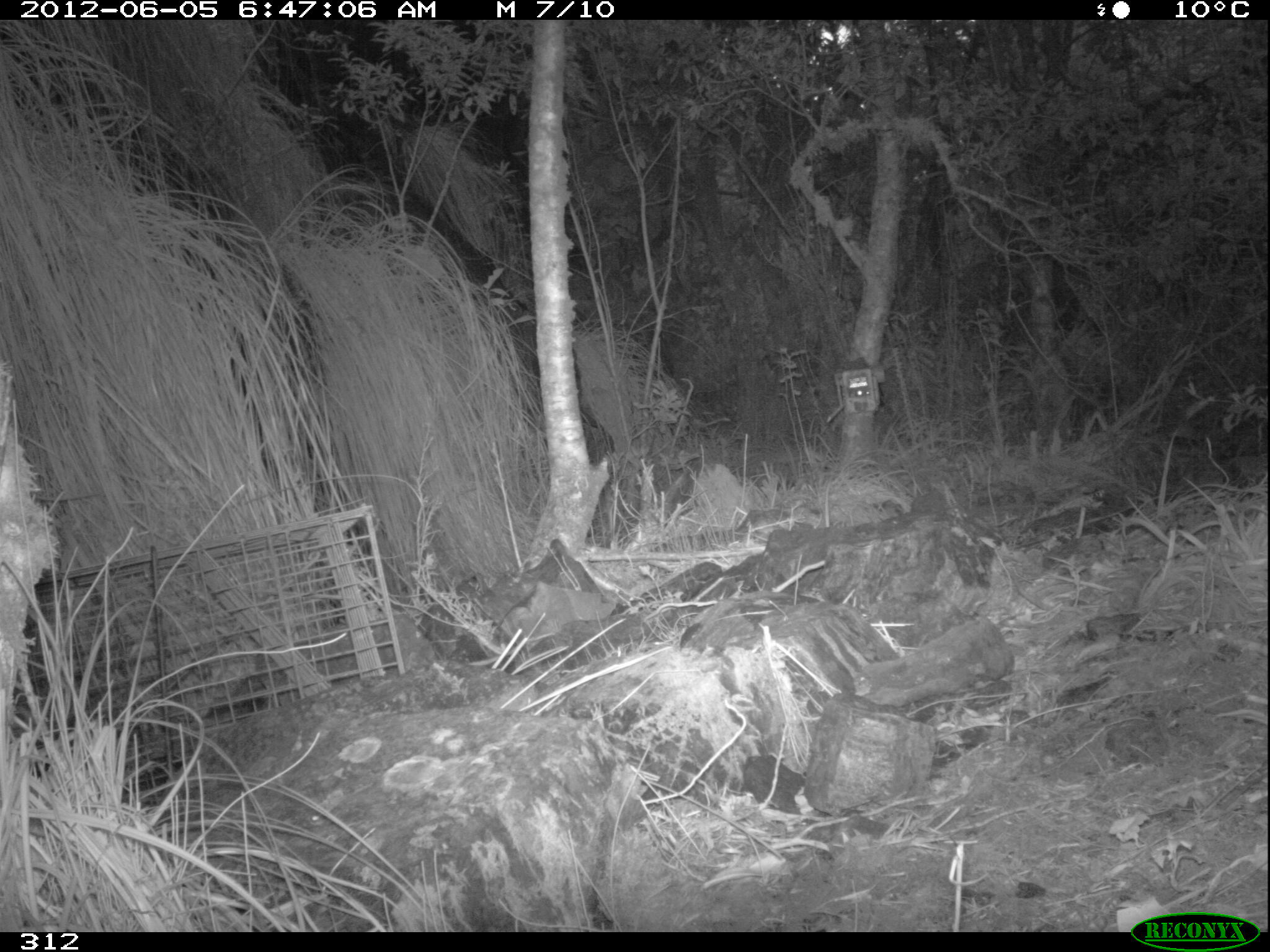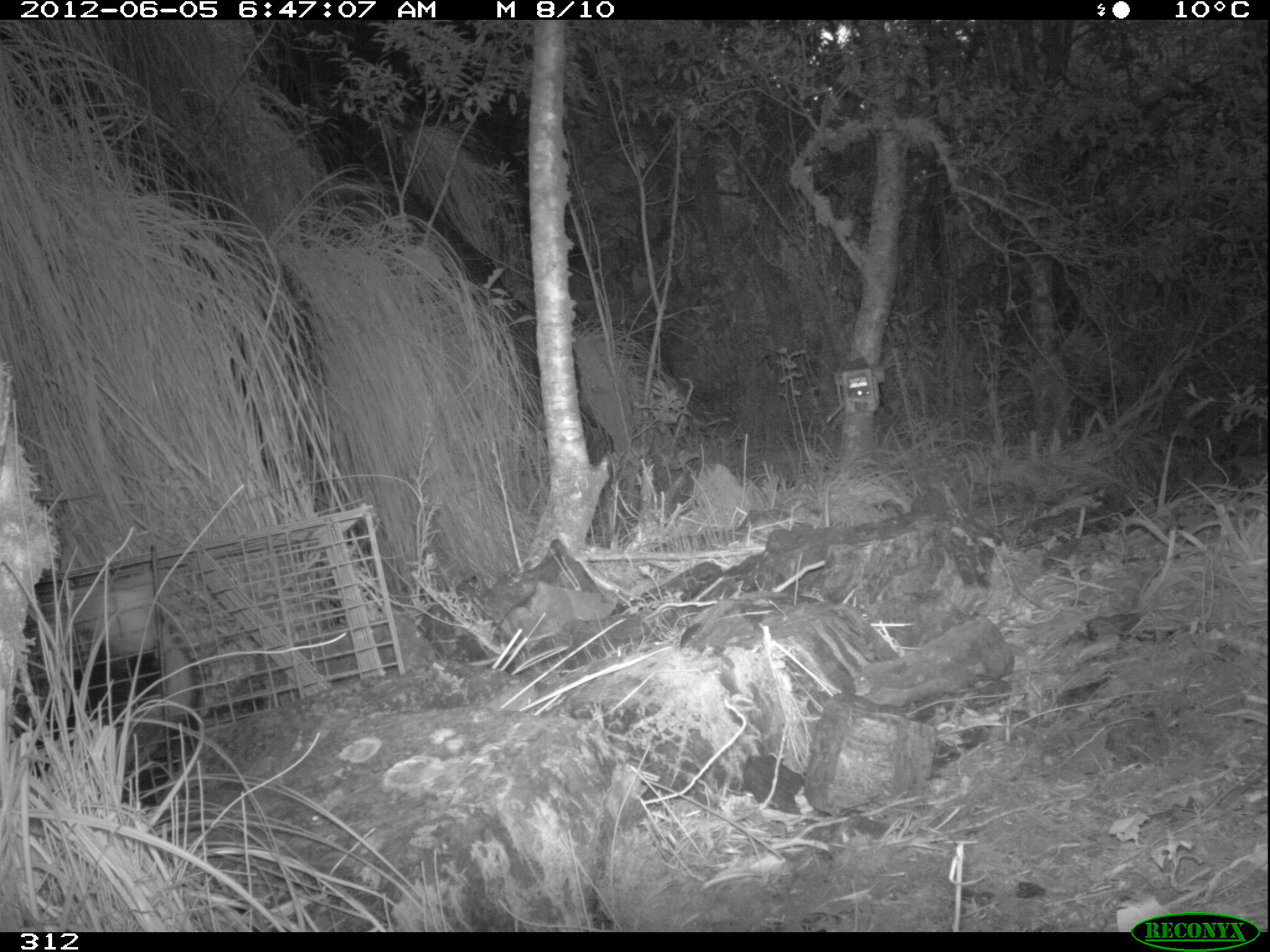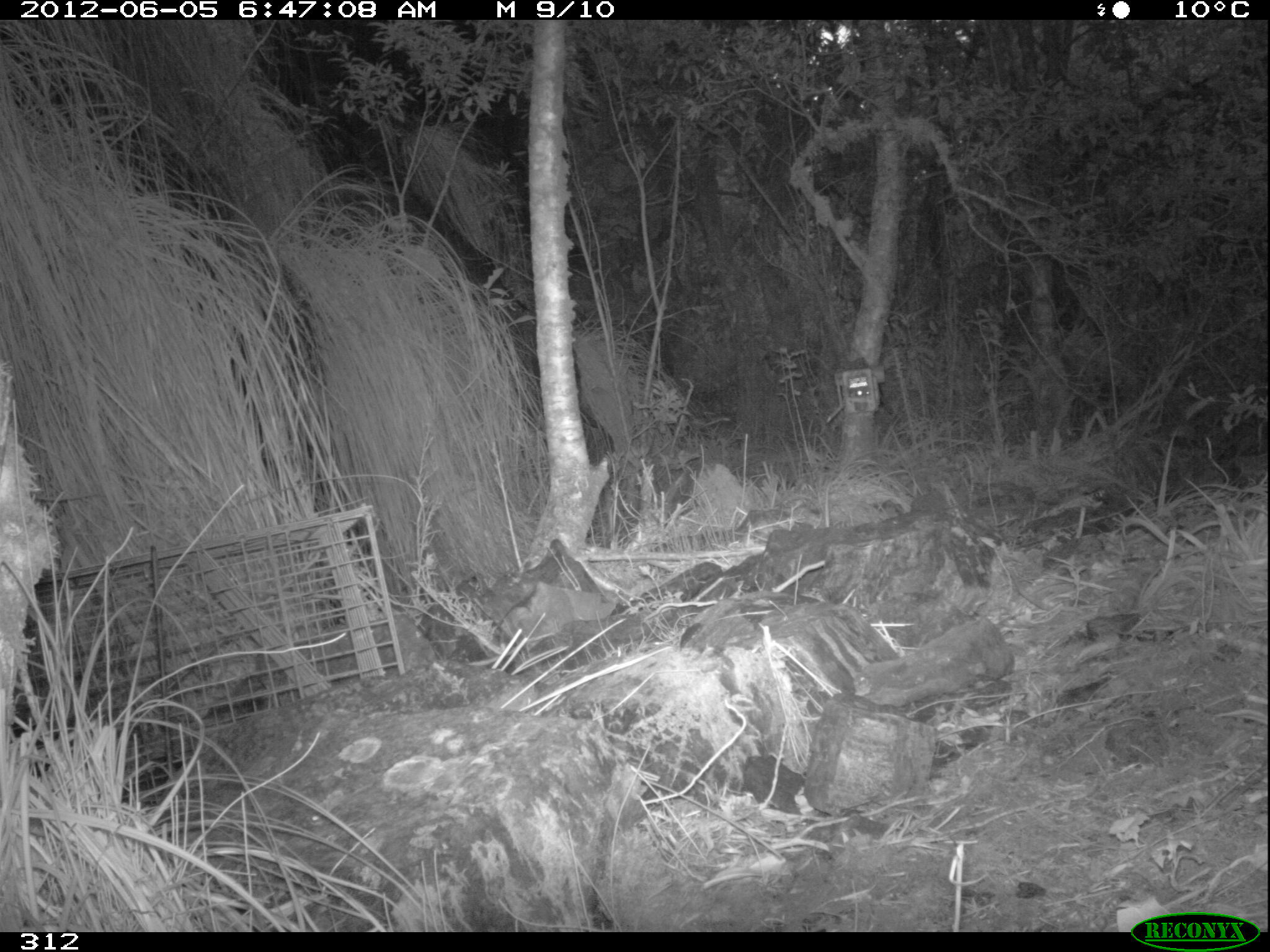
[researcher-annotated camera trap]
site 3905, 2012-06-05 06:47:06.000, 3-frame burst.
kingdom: Animalia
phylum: Chordata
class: Mammalia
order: Didelphimorphia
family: Didelphidae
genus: Didelphis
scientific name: Didelphis pernigra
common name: andean white-eared opossum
Didelphis pernigra (andean white-eared opossum).